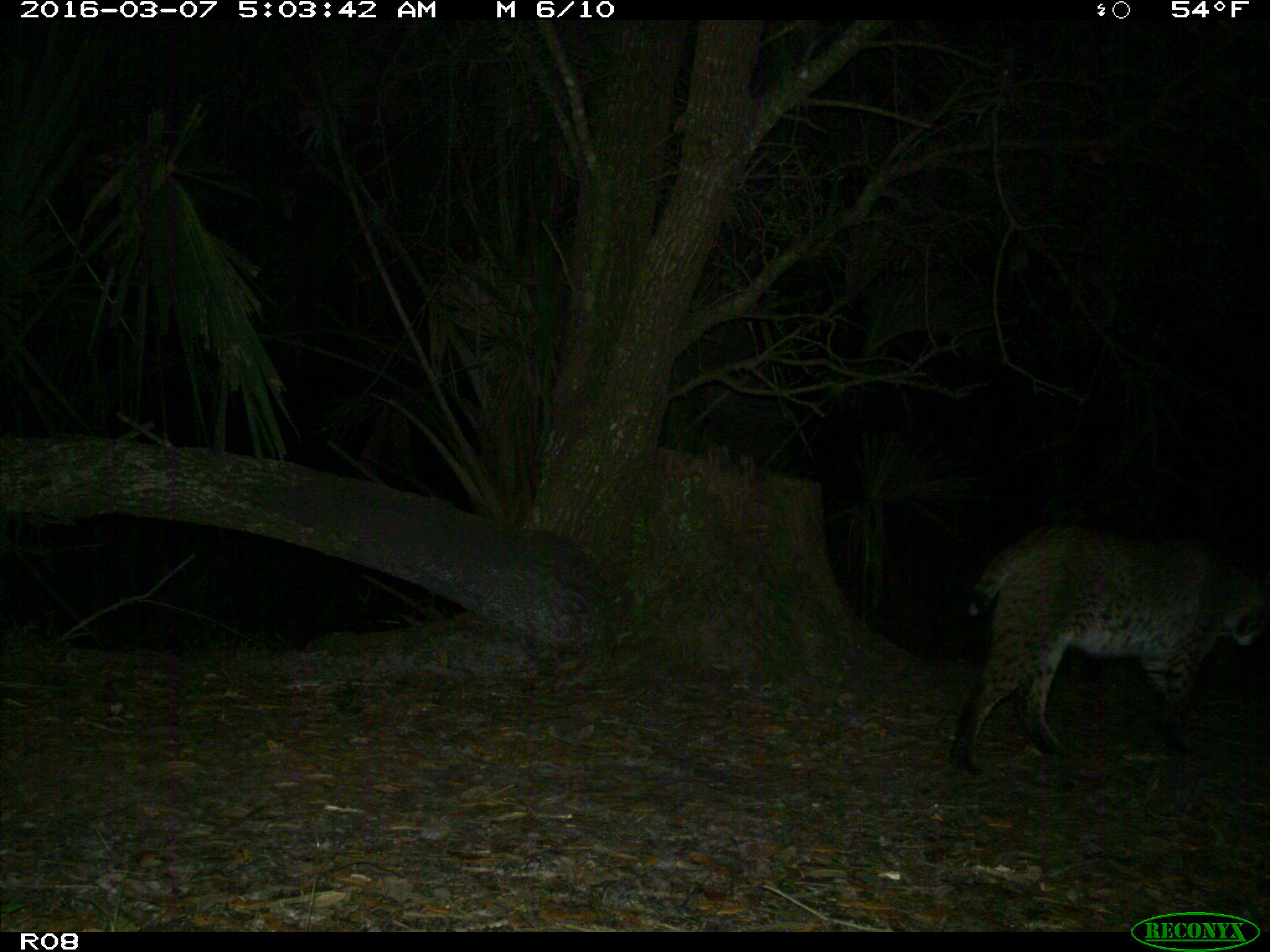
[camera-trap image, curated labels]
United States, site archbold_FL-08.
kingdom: Animalia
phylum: Chordata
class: Mammalia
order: Carnivora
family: Felidae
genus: Lynx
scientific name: Lynx rufus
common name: bobcat